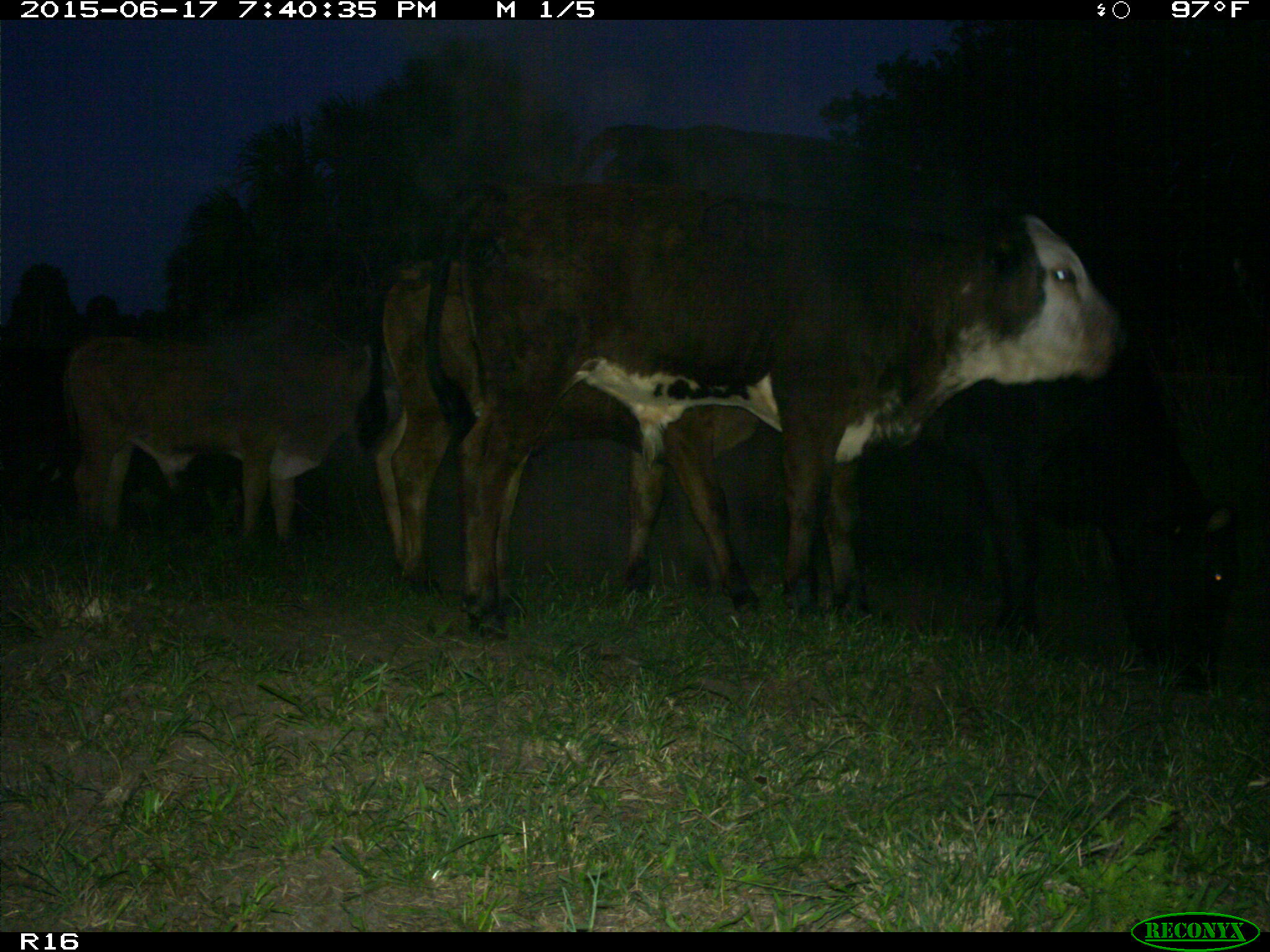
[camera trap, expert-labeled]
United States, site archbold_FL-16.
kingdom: Animalia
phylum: Chordata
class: Mammalia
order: Artiodactyla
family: Bovidae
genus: Bos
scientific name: Bos taurus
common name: domestic cow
Bos taurus (domestic cow).